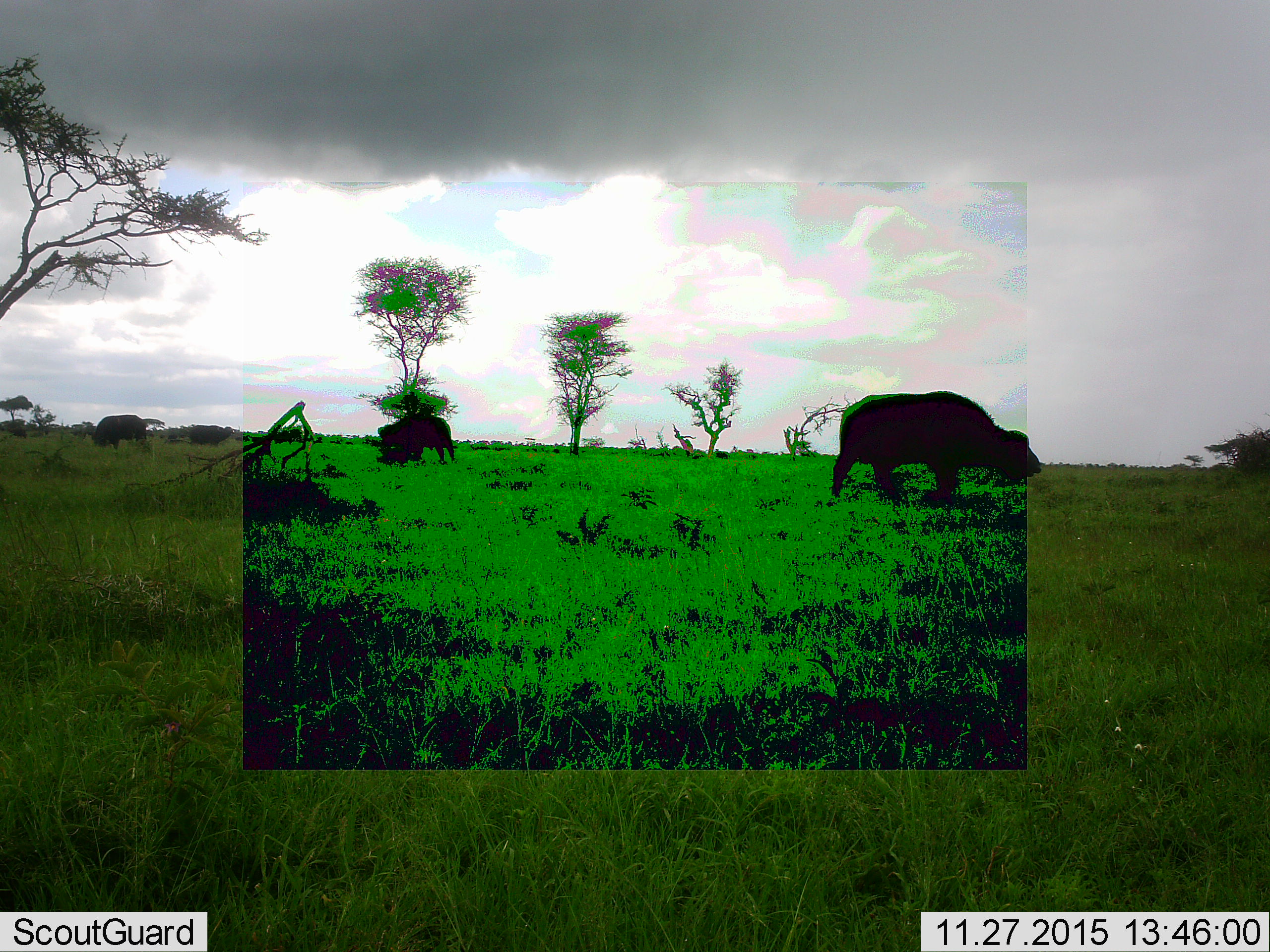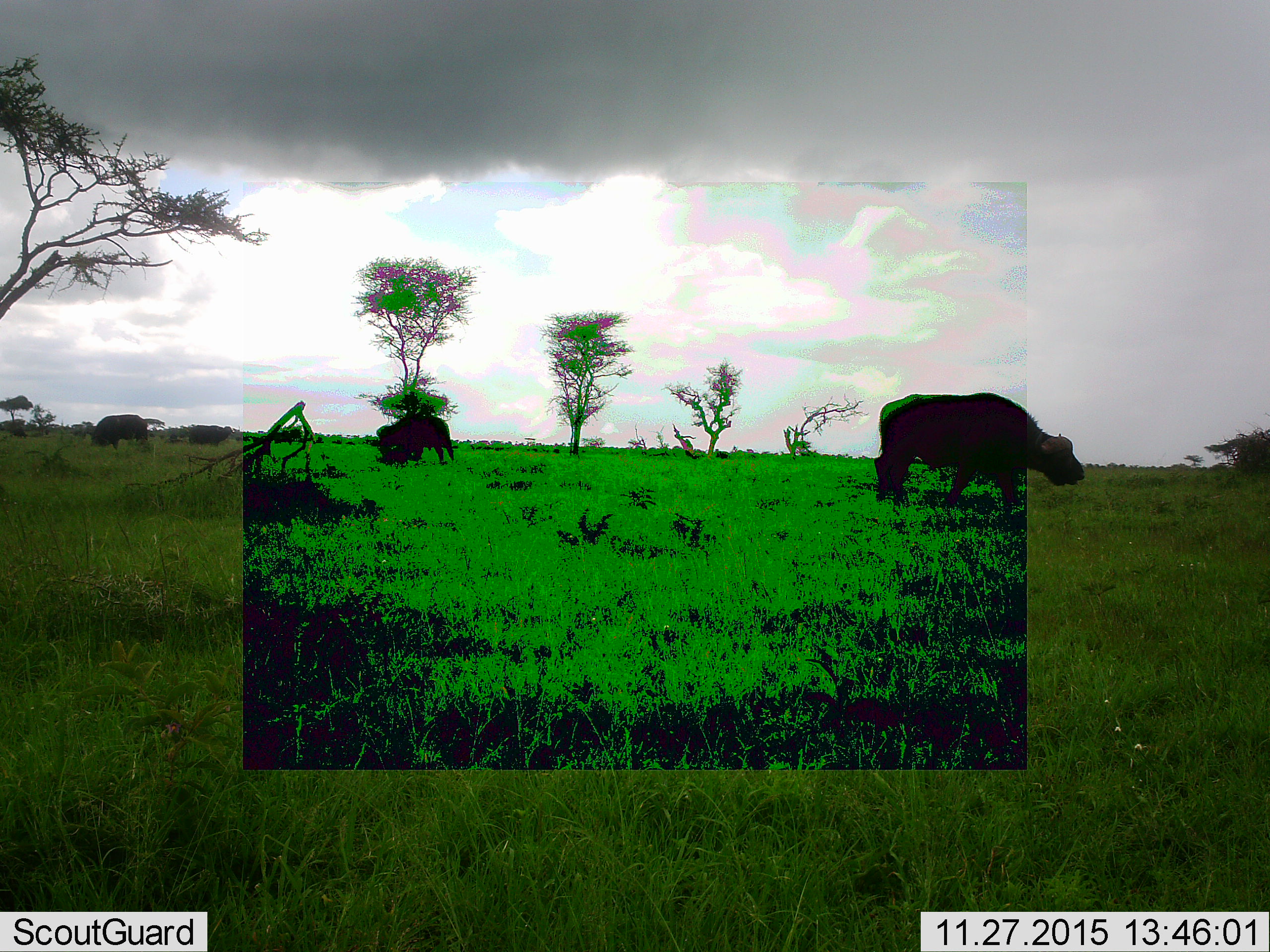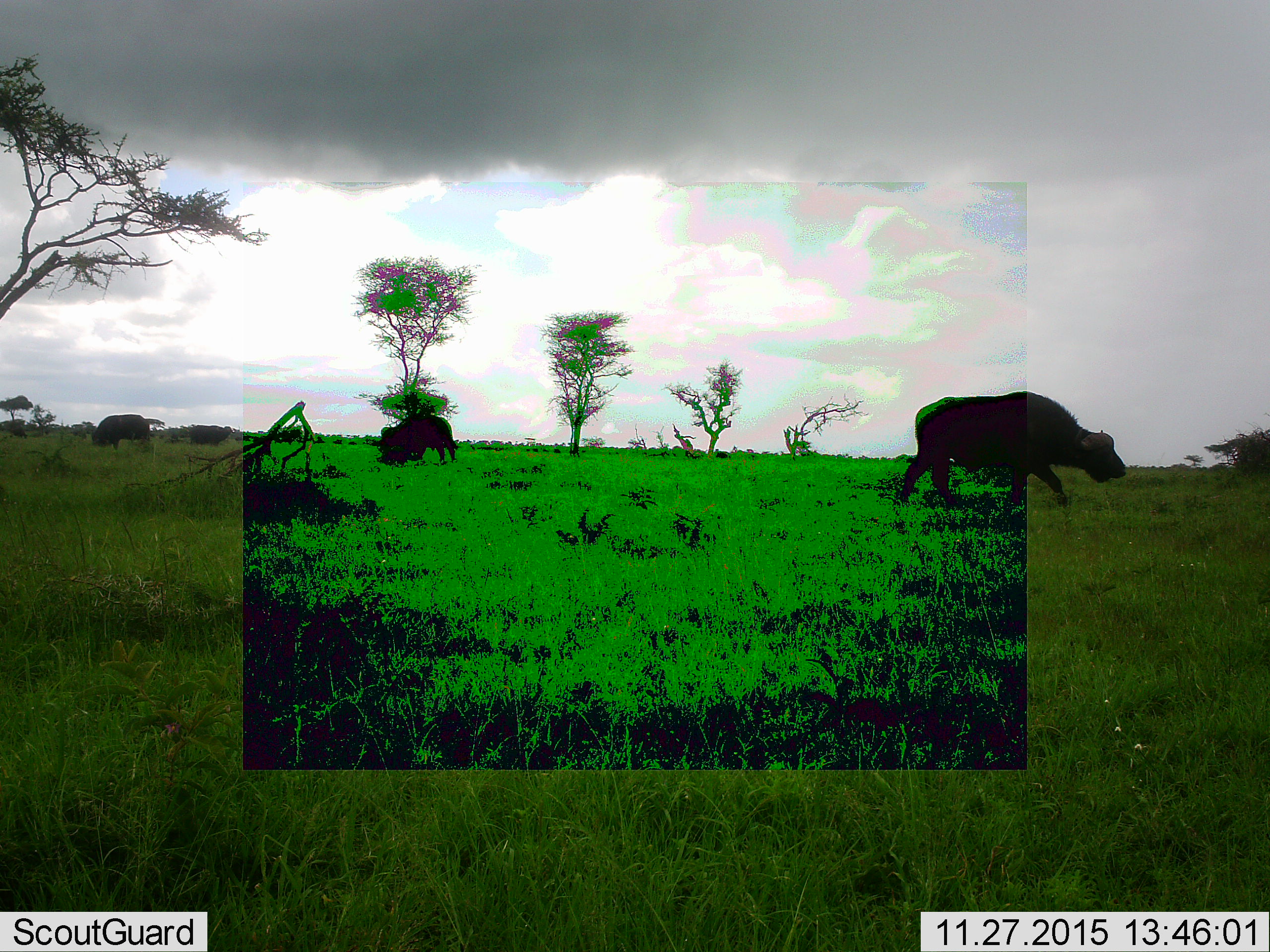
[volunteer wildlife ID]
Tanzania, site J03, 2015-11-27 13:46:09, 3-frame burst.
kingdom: Animalia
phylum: Chordata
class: Mammalia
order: Artiodactyla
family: Bovidae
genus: Syncerus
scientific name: Syncerus caffer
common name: cape buffalo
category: buffalo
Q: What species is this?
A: Buffalo (cape buffalo) (Syncerus caffer).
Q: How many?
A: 3.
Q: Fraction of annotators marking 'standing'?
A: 38%.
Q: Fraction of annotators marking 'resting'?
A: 0%.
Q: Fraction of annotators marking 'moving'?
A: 100%.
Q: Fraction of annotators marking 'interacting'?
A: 0%.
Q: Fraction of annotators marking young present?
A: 12%.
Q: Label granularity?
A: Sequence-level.